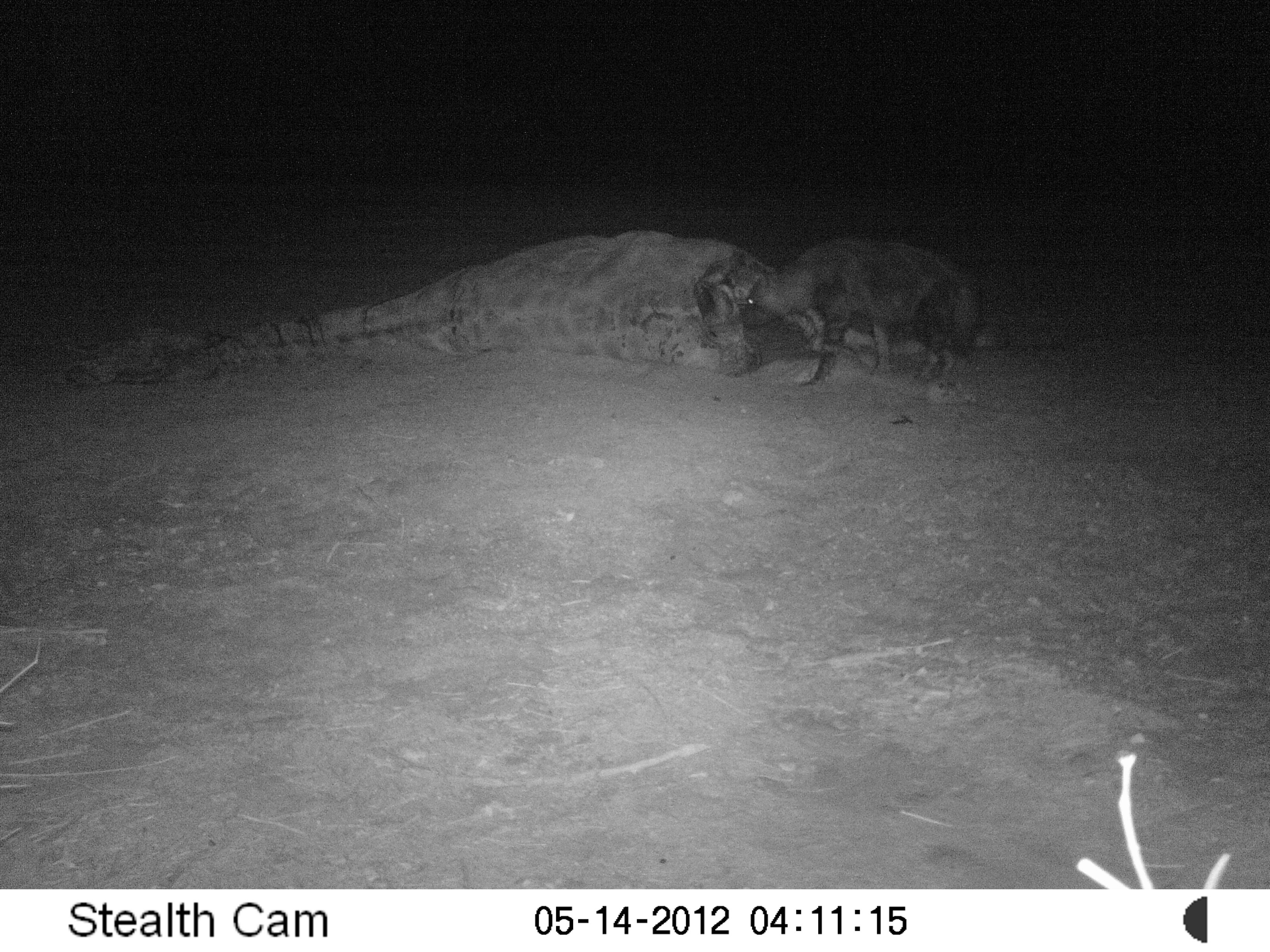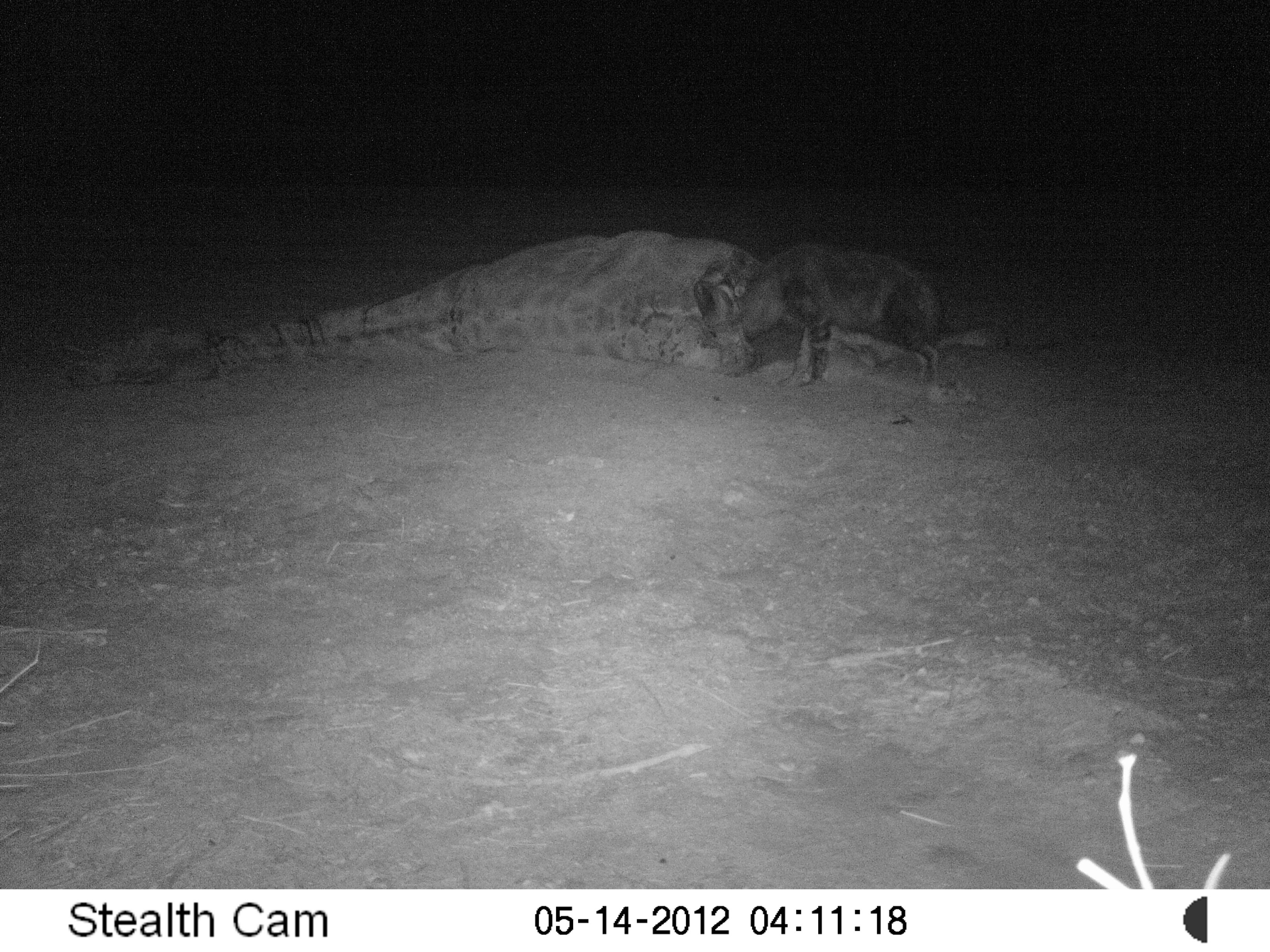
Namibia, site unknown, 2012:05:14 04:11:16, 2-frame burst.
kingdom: Animalia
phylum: Chordata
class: Mammalia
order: Carnivora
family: Hyaenidae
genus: Parahyaena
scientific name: Parahyaena brunnea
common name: brown hyena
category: hyaena brunnea